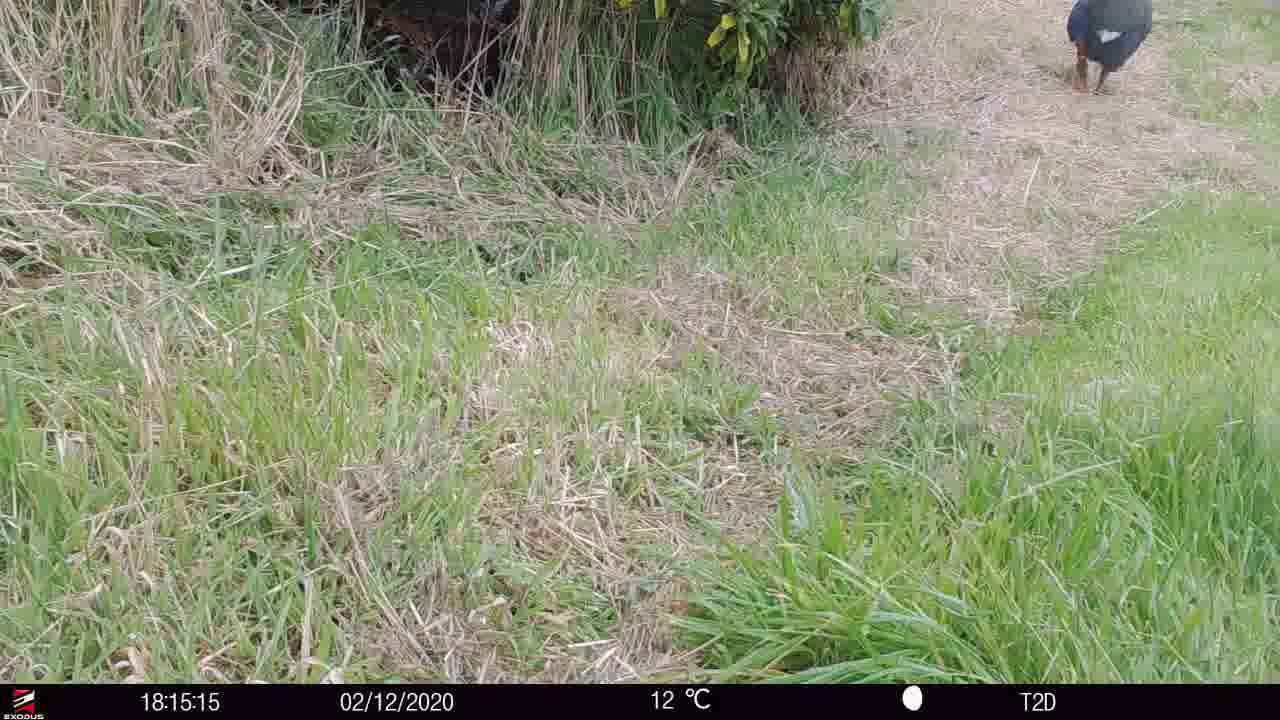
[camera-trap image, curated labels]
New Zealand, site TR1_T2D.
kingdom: Animalia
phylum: Chordata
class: Aves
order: Gruiformes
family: Rallidae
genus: Porphyrio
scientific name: Porphyrio mantelli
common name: takahe